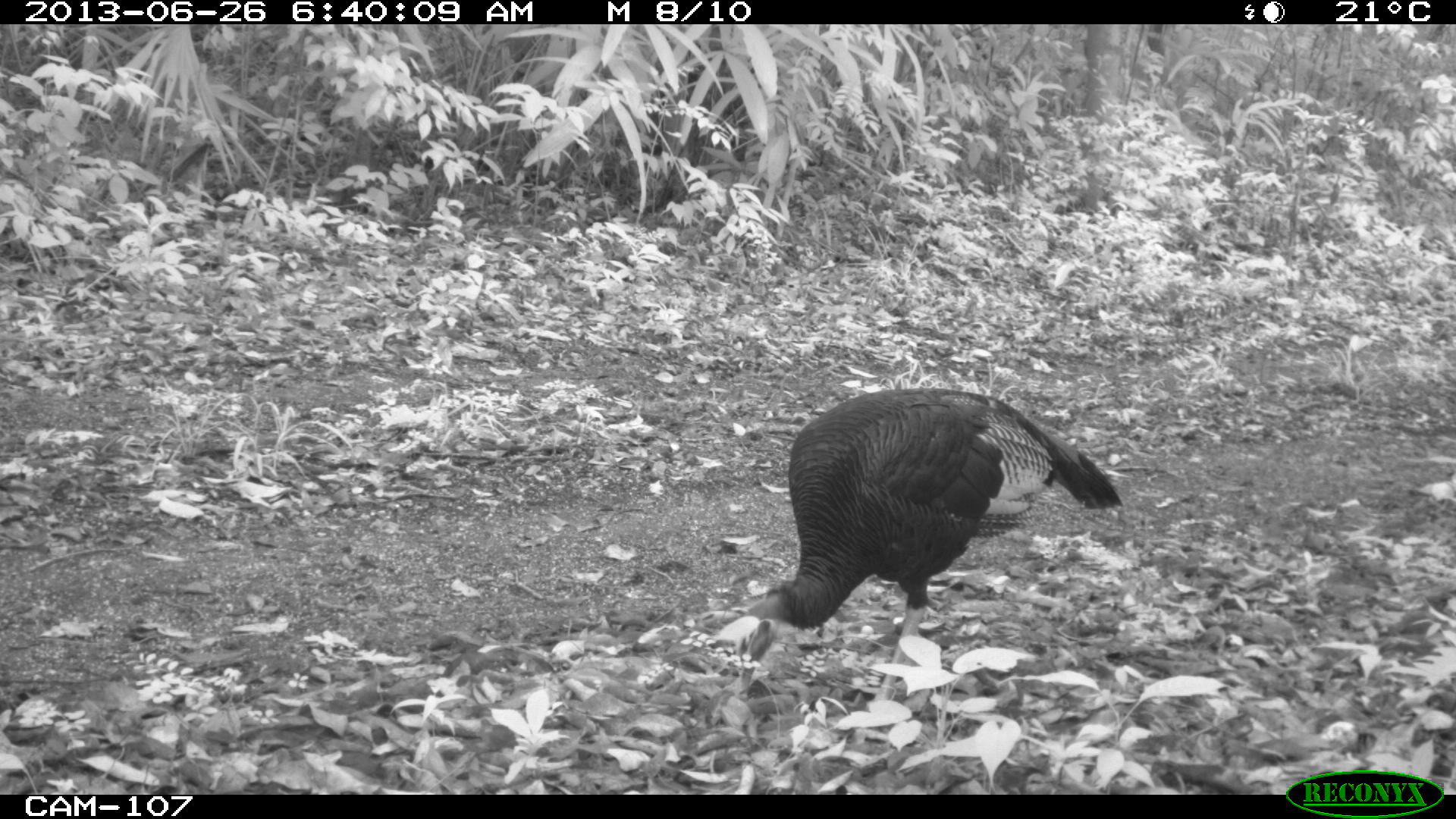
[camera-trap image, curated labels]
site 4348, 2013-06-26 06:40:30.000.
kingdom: Animalia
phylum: Chordata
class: Aves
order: Galliformes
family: Phasianidae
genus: Meleagris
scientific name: Meleagris ocellata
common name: ocellated turkey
Meleagris ocellata (ocellated turkey), count 2.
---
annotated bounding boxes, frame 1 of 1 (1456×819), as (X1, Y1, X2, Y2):
meleagris ocellata: (732, 387, 1121, 712)